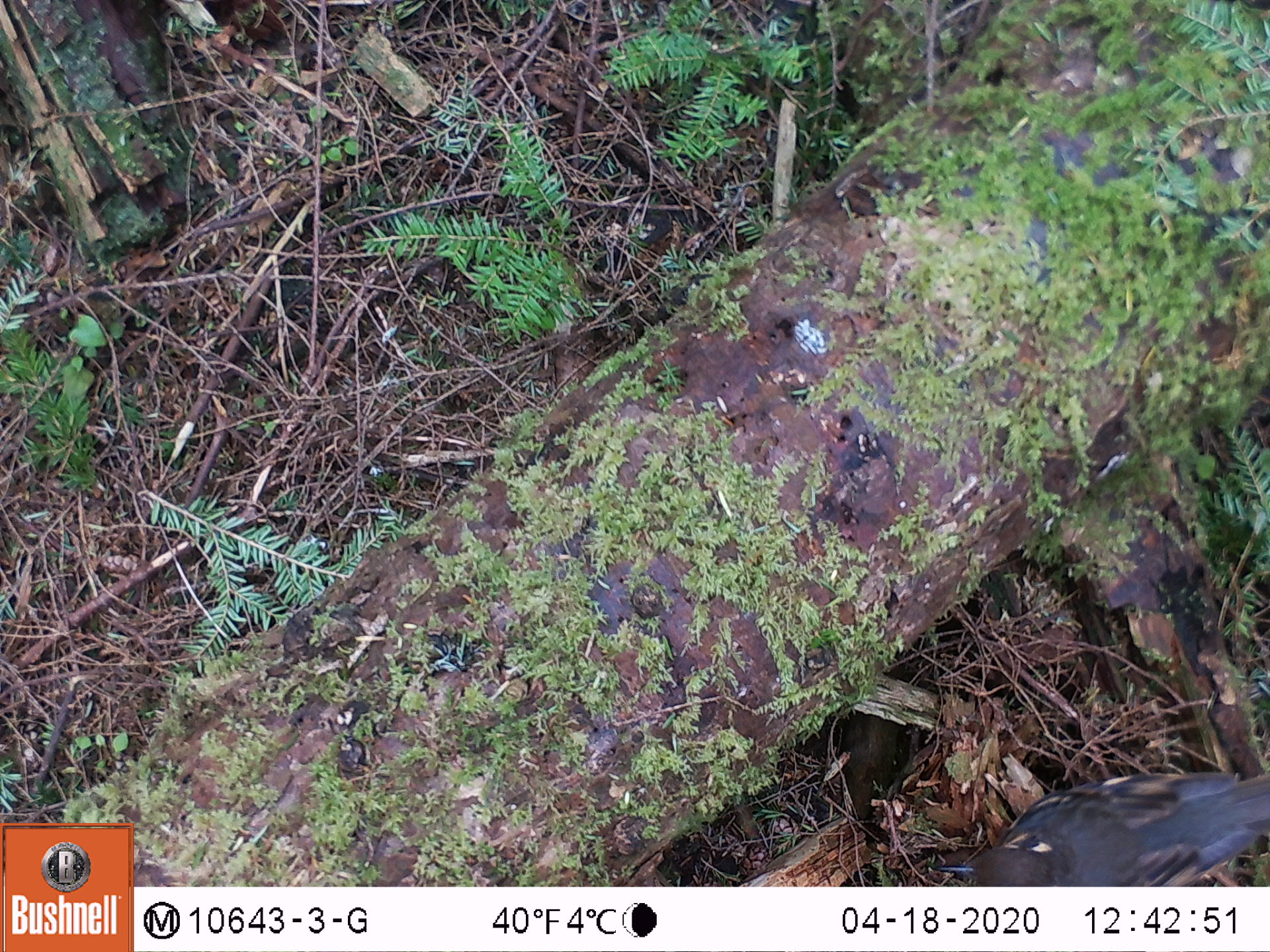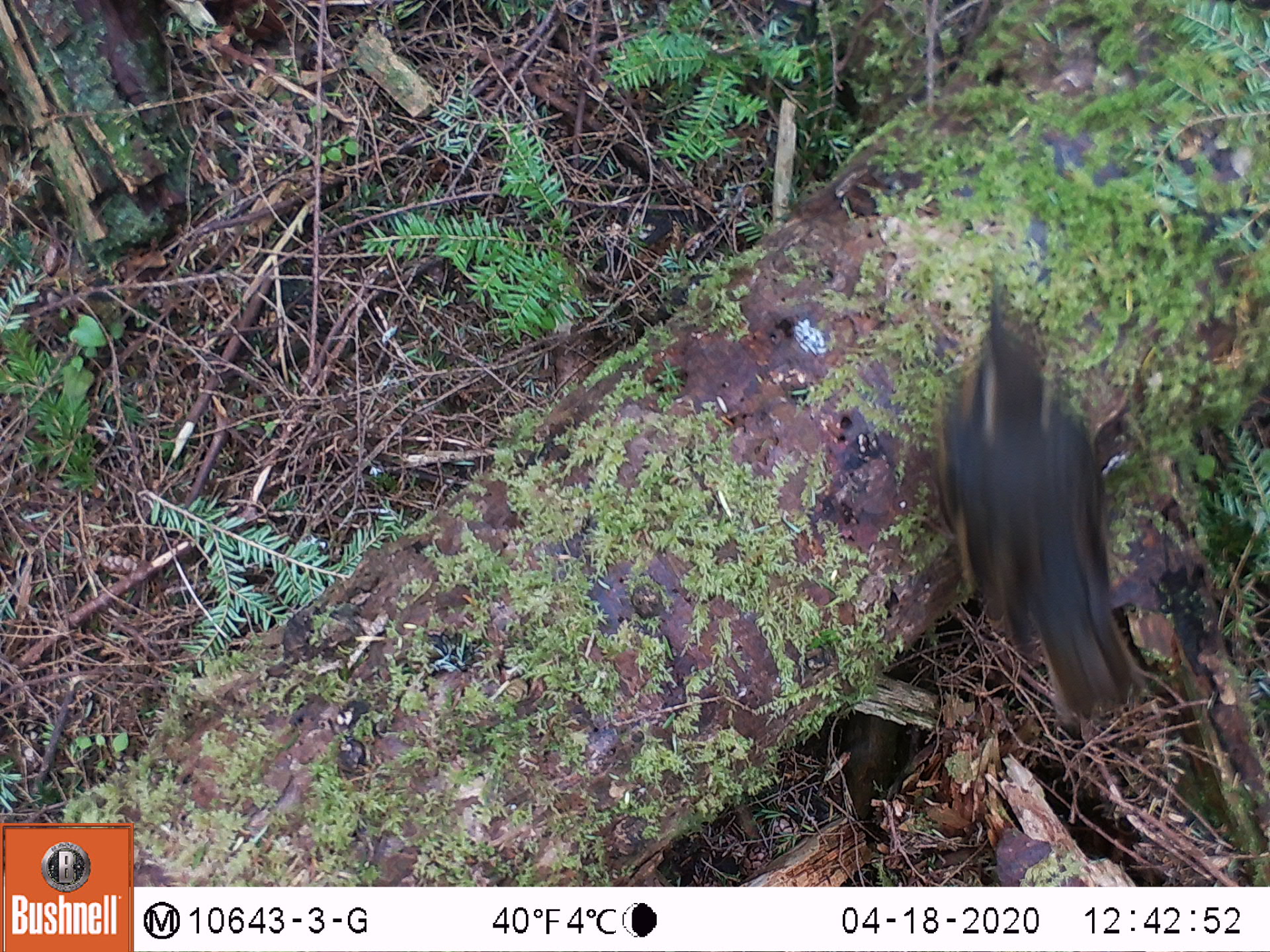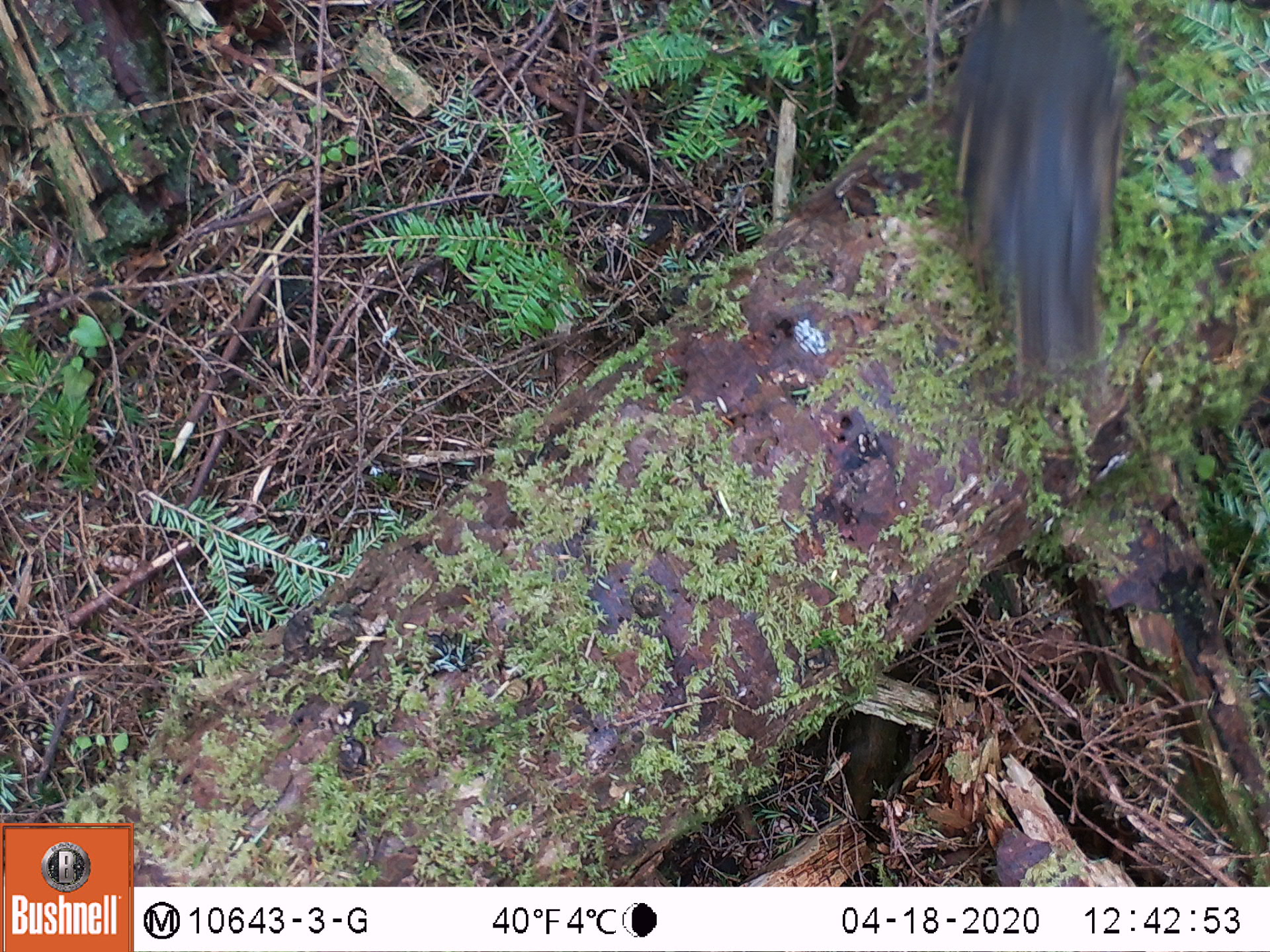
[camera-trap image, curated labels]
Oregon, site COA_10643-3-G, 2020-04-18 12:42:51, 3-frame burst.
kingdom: Animalia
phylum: Chordata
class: Aves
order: Passeriformes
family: Turdidae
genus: Ixoreus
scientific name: Ixoreus naevius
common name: varied thrush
Varied thrush (Ixoreus naevius).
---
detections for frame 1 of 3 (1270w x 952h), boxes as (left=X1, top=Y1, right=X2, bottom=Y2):
varied thrush: (left=940, top=768, right=1263, bottom=883)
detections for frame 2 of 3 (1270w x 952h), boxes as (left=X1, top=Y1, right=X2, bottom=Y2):
varied thrush: (left=939, top=280, right=1136, bottom=722)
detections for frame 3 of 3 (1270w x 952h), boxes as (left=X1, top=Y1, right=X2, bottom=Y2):
varied thrush: (left=948, top=3, right=1126, bottom=371)